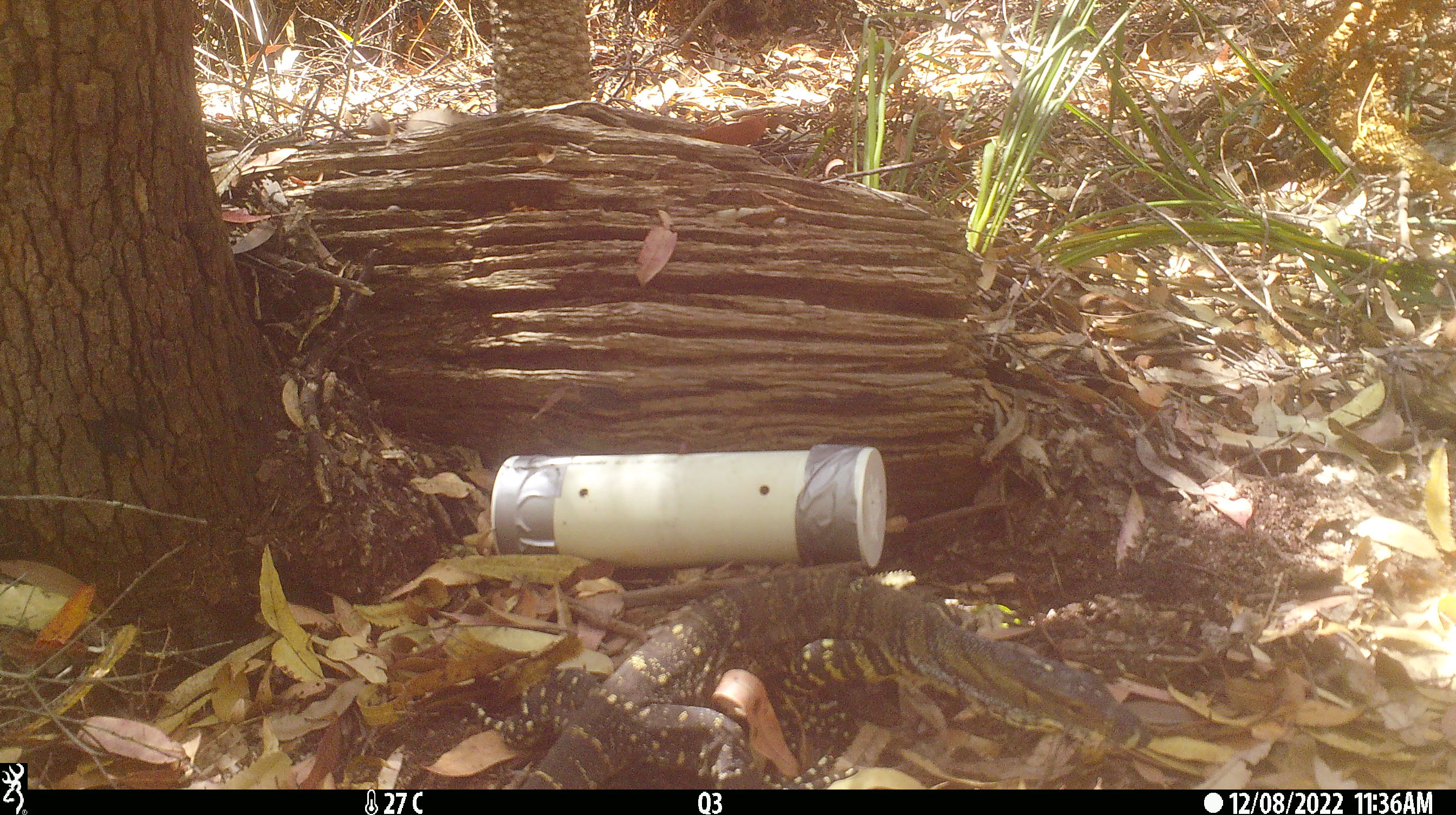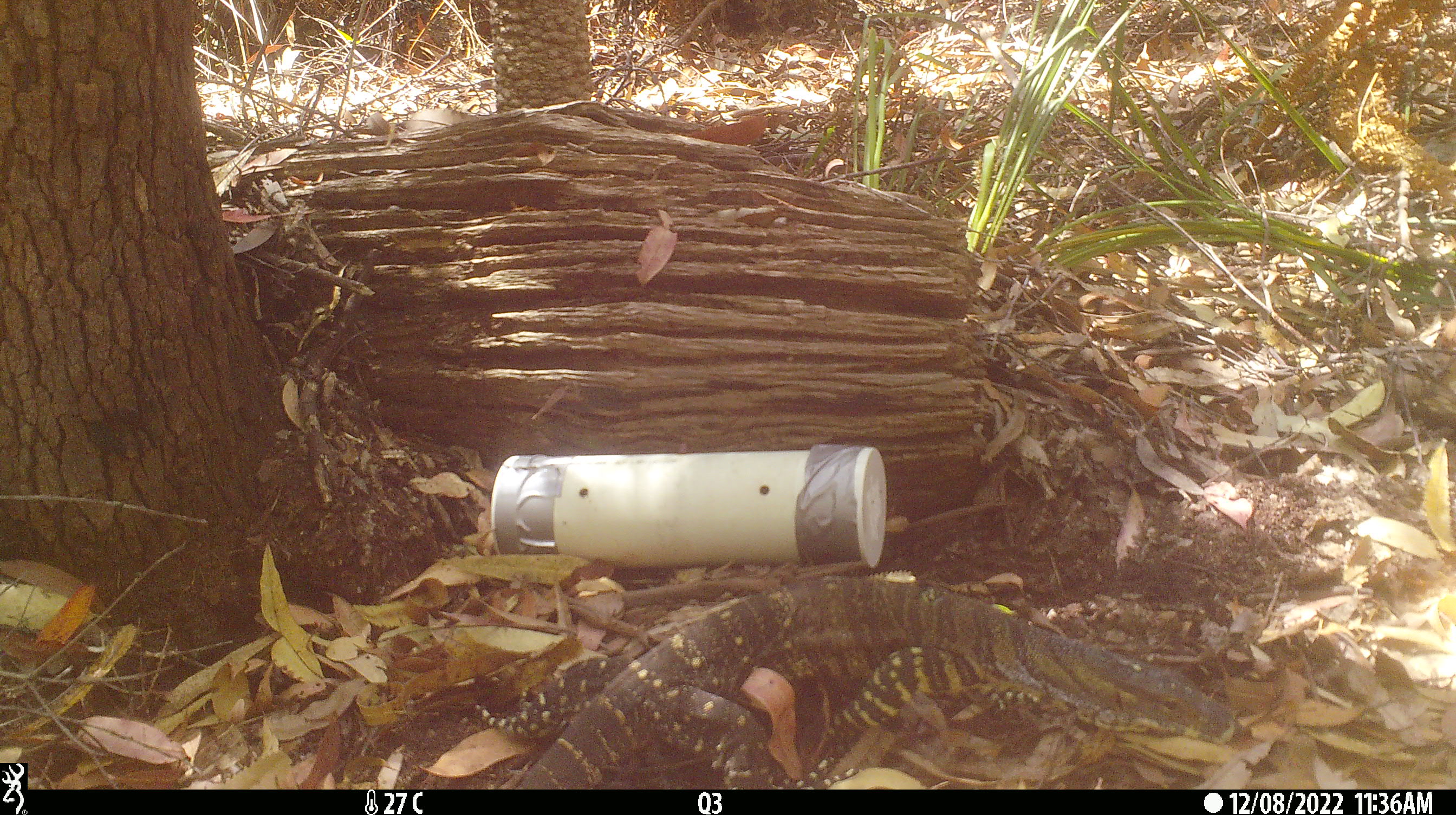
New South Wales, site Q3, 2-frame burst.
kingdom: Animalia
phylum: Chordata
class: Reptilia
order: Squamata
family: Varanidae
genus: Varanus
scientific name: Varanus varius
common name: lace monitor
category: goanna